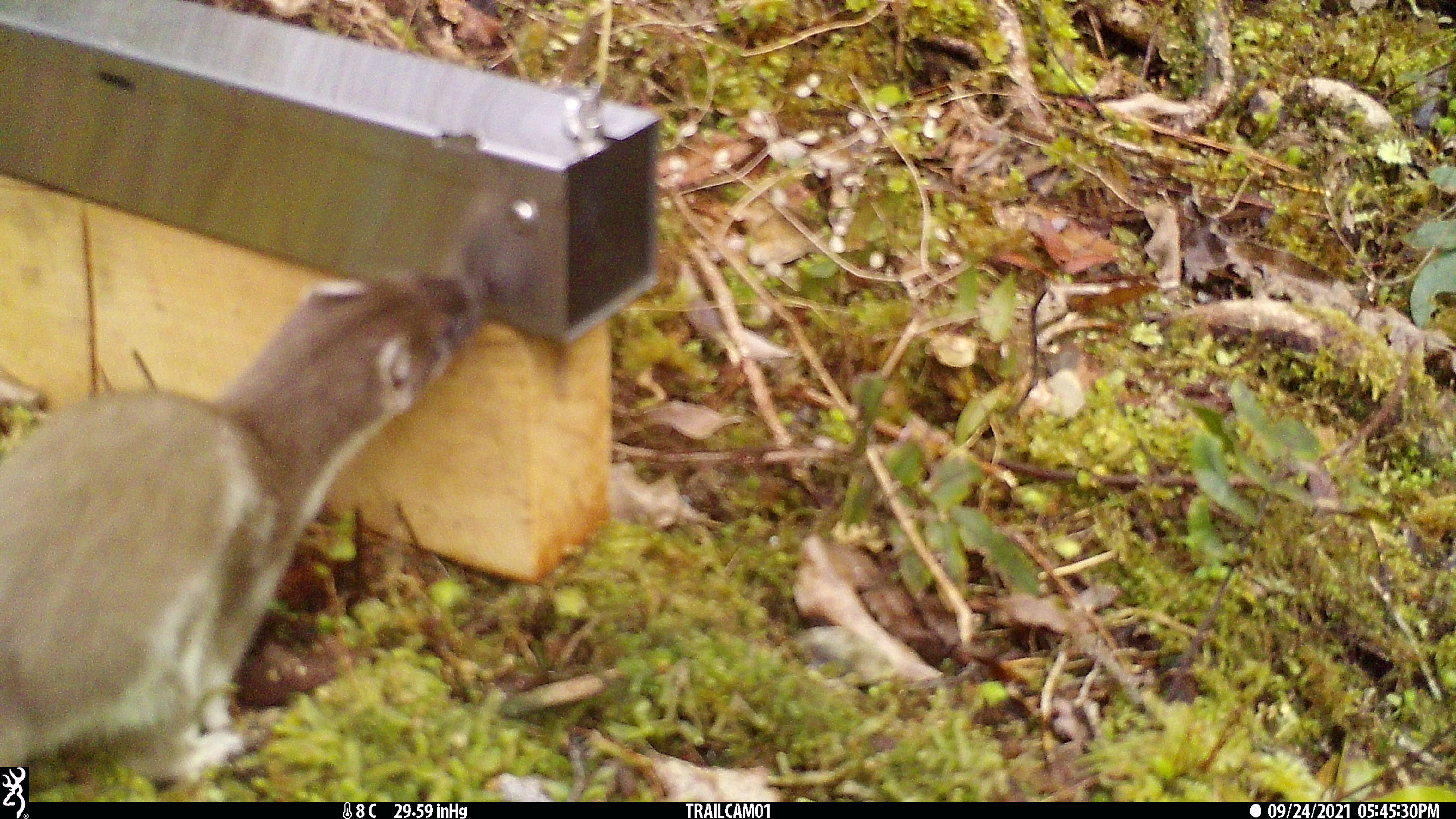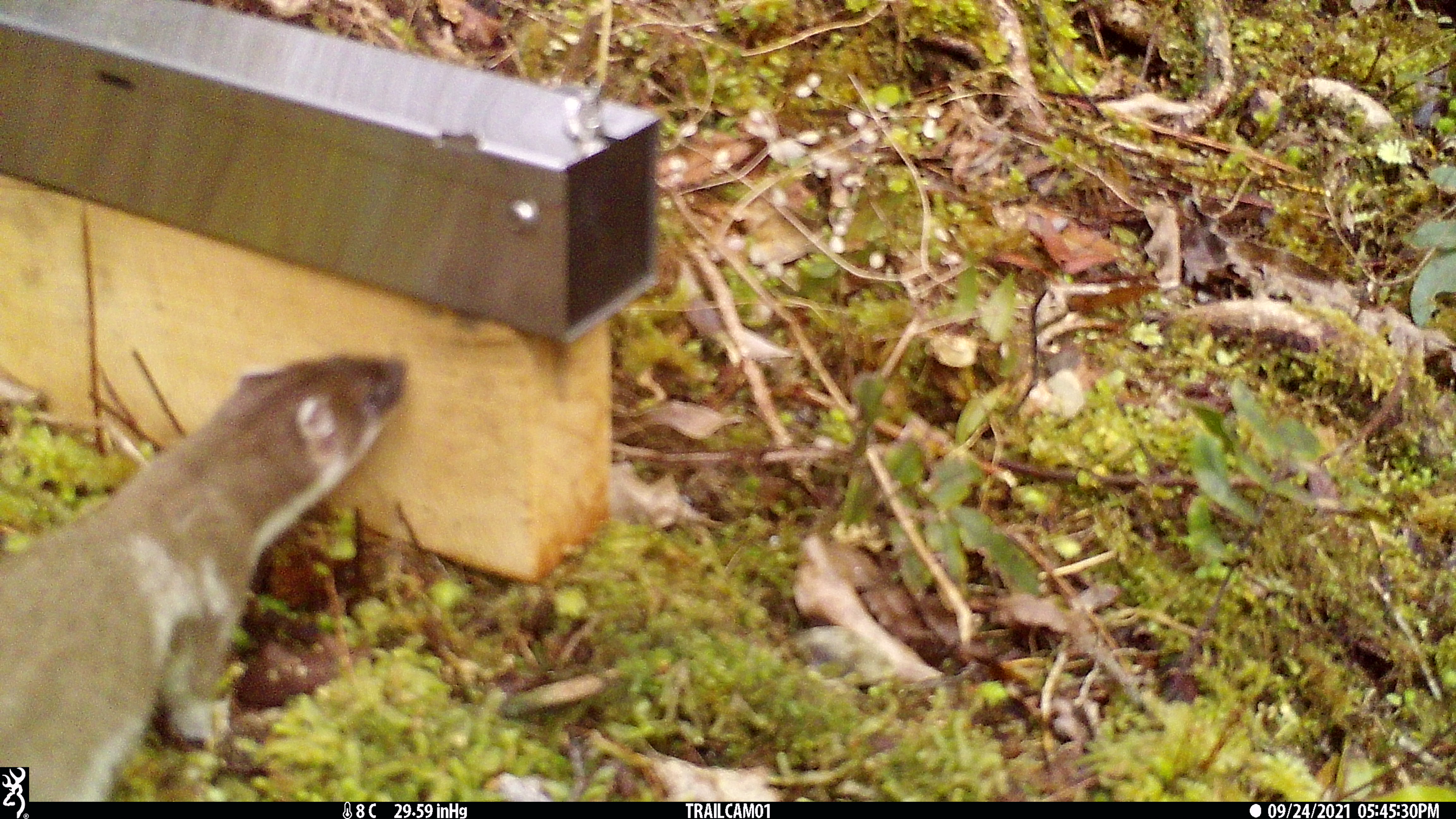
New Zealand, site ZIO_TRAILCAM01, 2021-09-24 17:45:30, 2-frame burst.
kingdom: Animalia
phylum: Chordata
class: Mammalia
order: Carnivora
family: Mustelidae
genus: Mustela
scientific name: Mustela erminea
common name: stoat